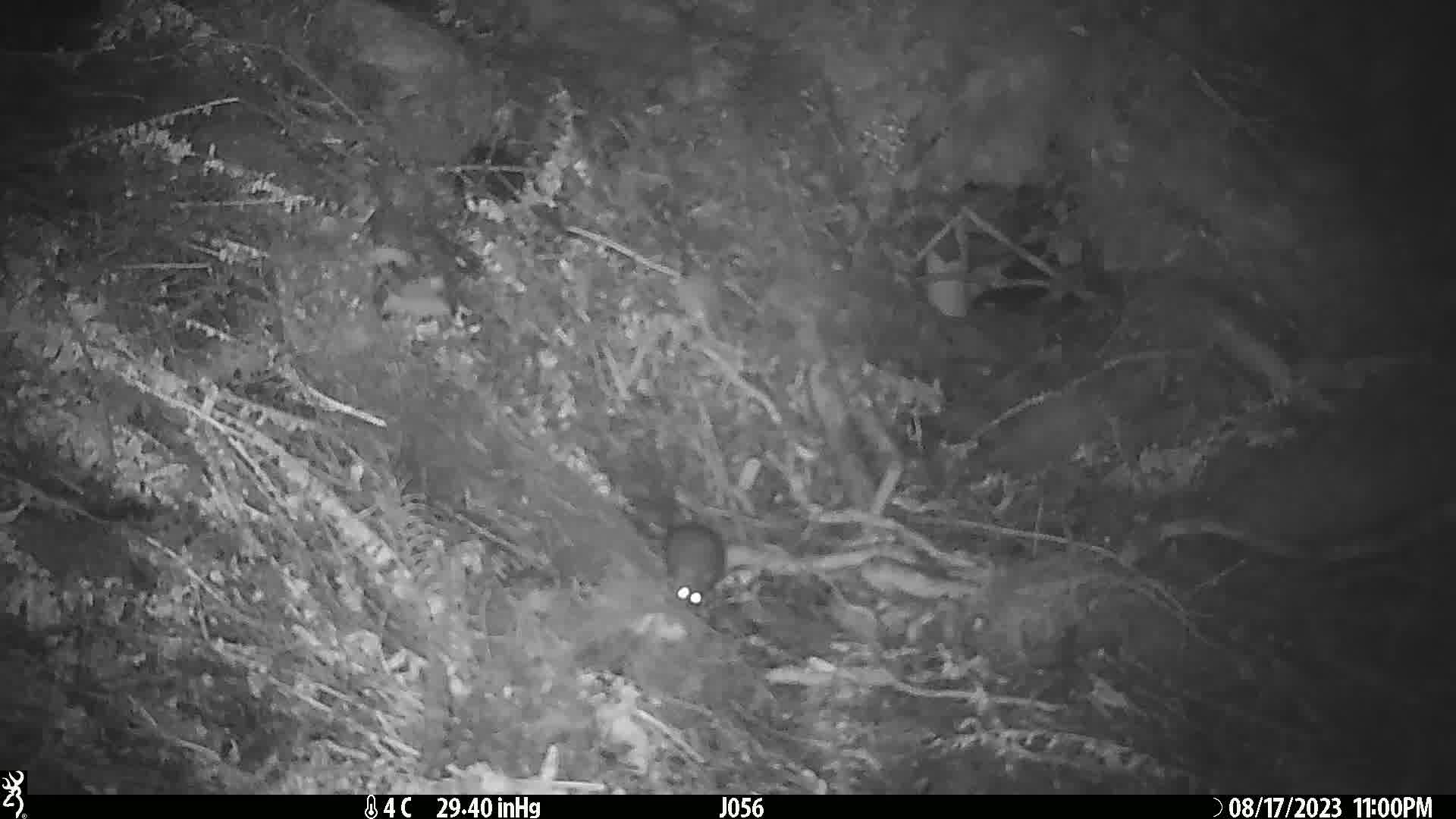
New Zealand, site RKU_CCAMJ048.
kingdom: Animalia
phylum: Chordata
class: Mammalia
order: Rodentia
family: Muridae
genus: Rattus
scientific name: Rattus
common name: rat